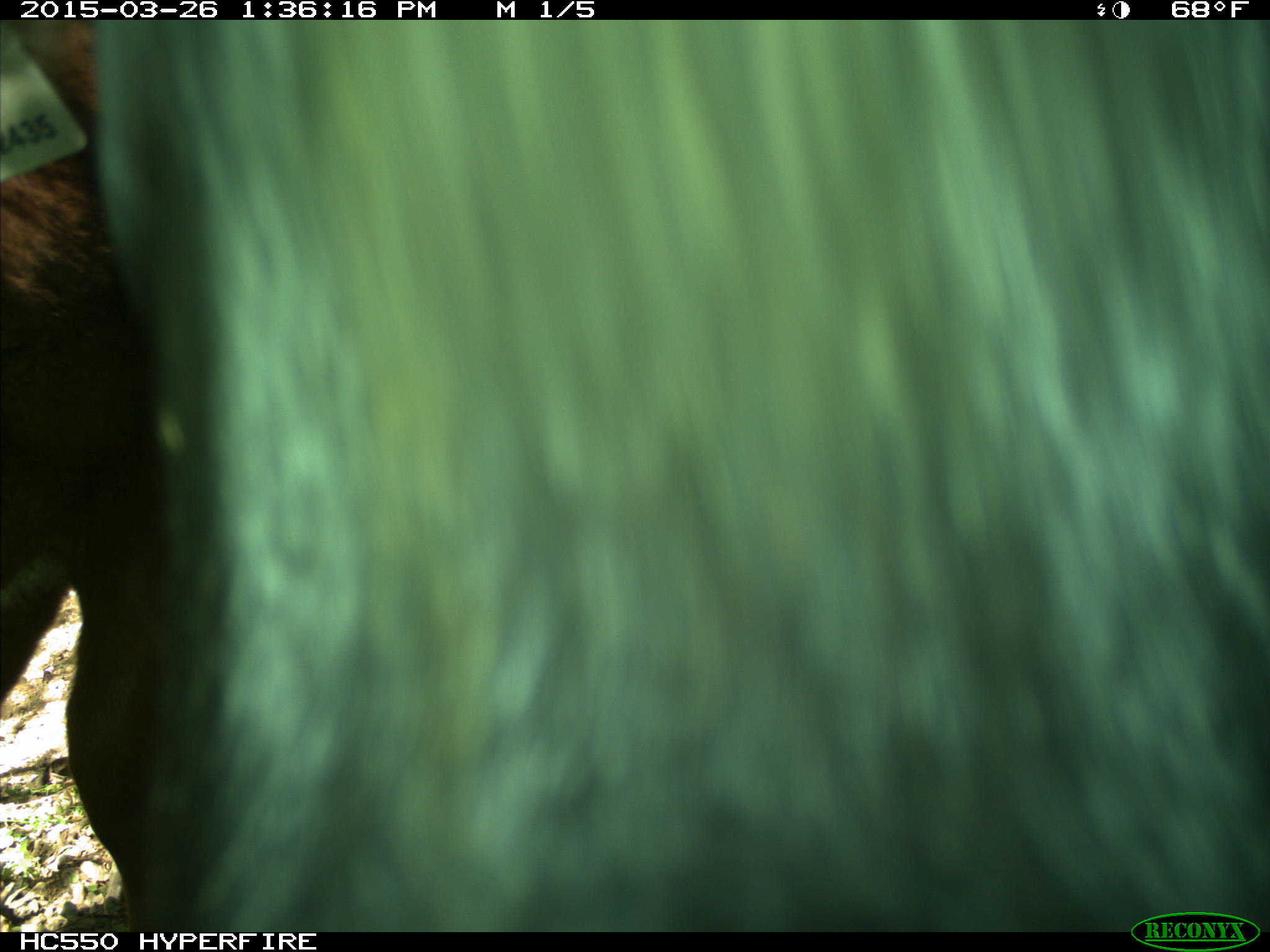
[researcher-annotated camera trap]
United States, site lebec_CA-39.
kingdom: Animalia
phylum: Chordata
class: Mammalia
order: Artiodactyla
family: Bovidae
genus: Bos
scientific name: Bos taurus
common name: domestic cow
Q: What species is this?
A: Bos taurus (domestic cow).